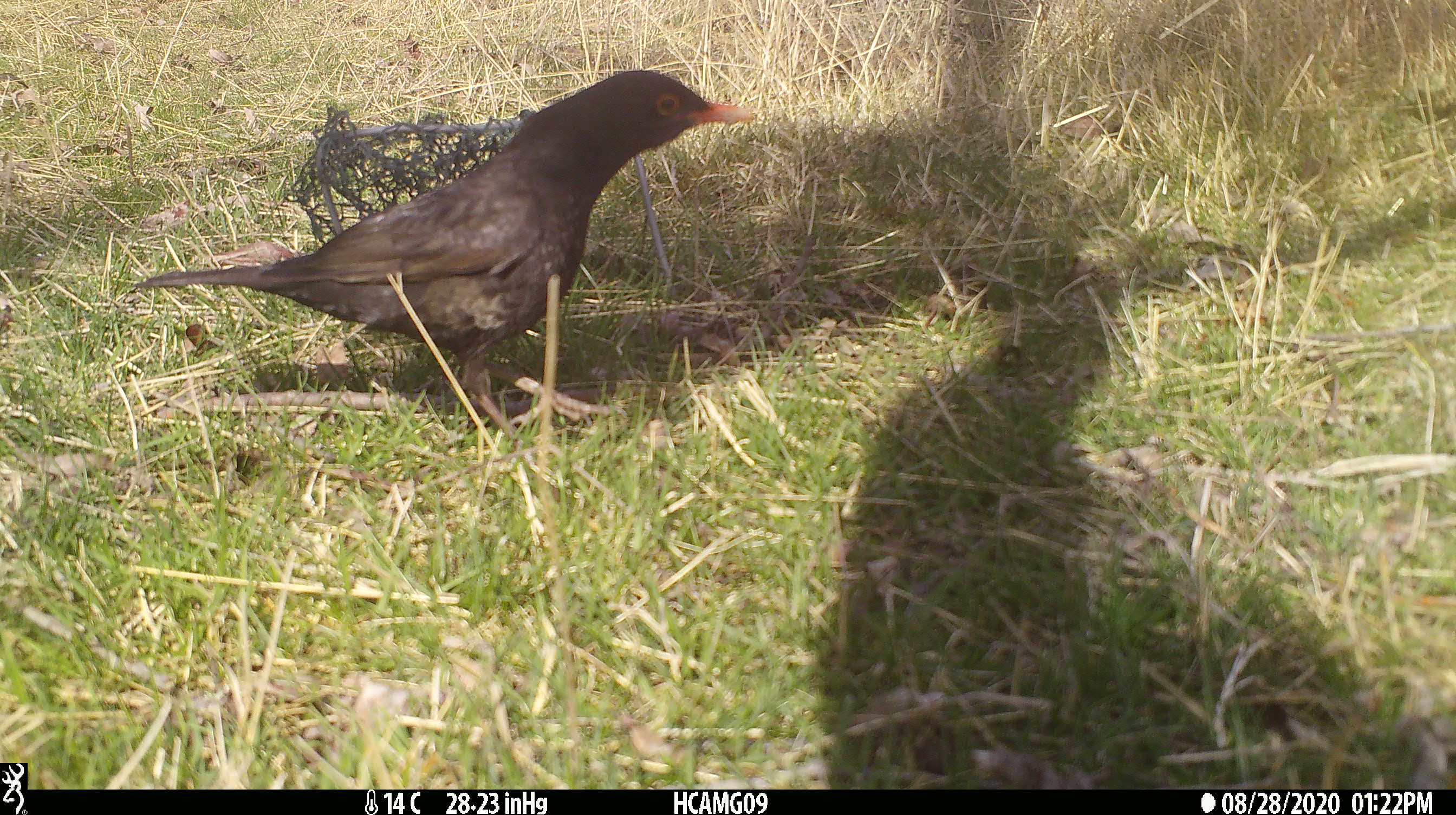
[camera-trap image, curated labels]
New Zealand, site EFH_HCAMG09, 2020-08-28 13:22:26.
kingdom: Animalia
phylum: Chordata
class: Aves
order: Passeriformes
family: Turdidae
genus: Turdus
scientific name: Turdus merula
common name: eurasian blackbird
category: blackbird